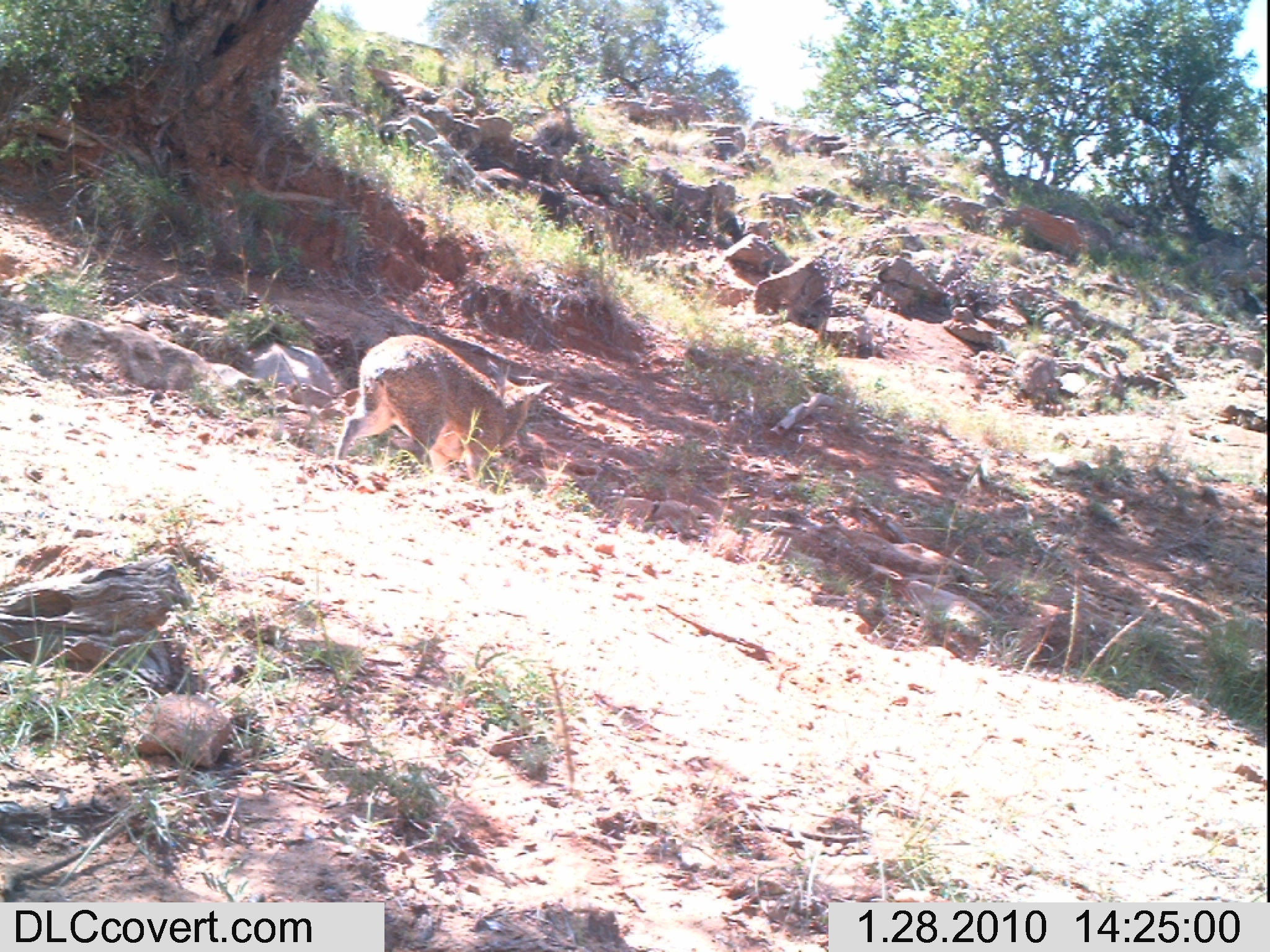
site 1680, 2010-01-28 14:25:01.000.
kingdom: Animalia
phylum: Chordata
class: Mammalia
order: Artiodactyla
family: Bovidae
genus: Oreotragus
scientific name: Oreotragus oreotragus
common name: klipspringer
Oreotragus oreotragus (klipspringer), count 1.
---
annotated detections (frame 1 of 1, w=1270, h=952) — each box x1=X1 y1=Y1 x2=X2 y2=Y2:
oreotragus oreotragus: x1=333 y1=333 x2=553 y2=490